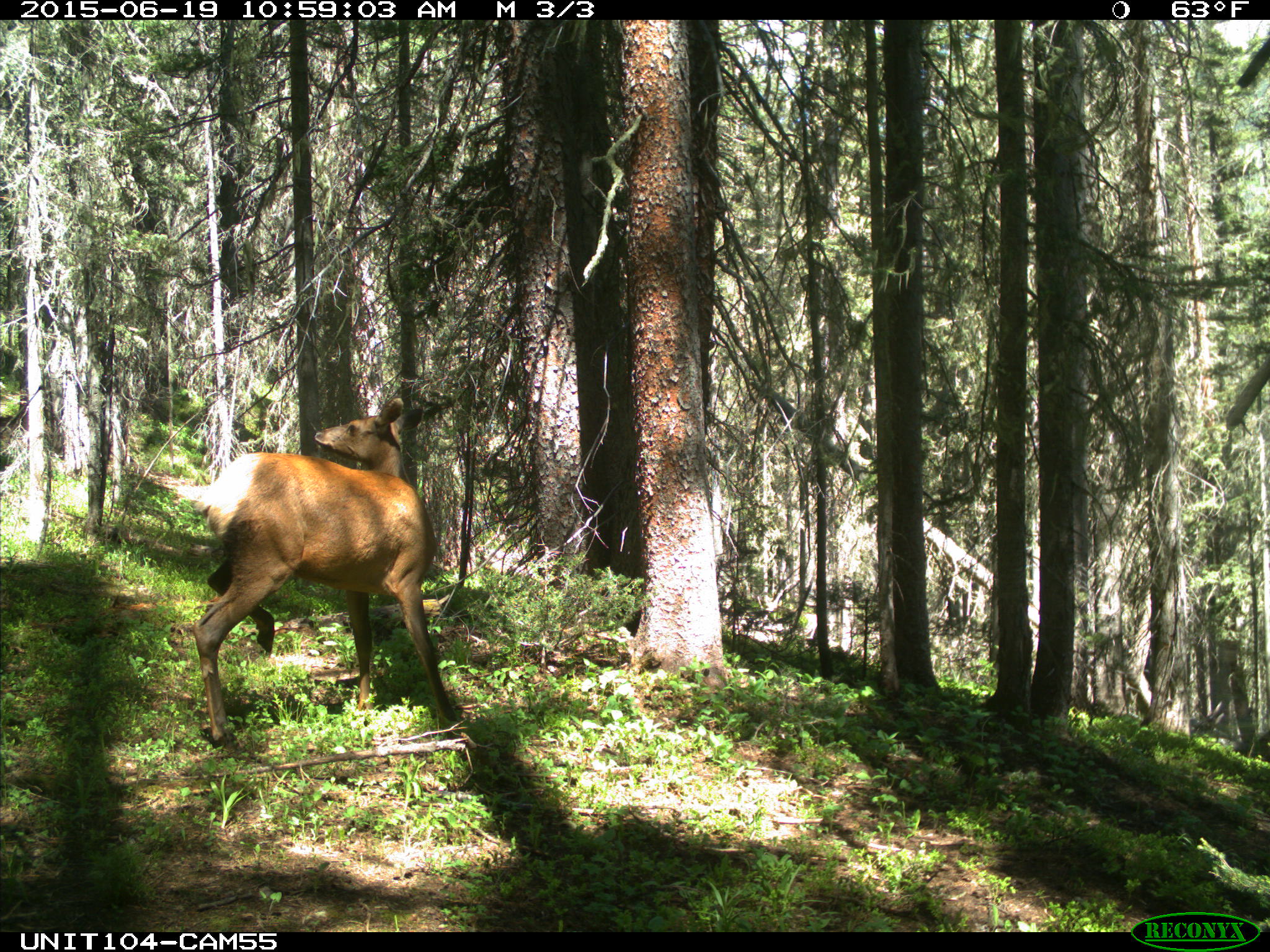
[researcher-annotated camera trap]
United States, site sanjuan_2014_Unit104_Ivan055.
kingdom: Animalia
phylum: Chordata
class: Mammalia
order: Artiodactyla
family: Cervidae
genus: Cervus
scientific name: Cervus elaphus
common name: red deer